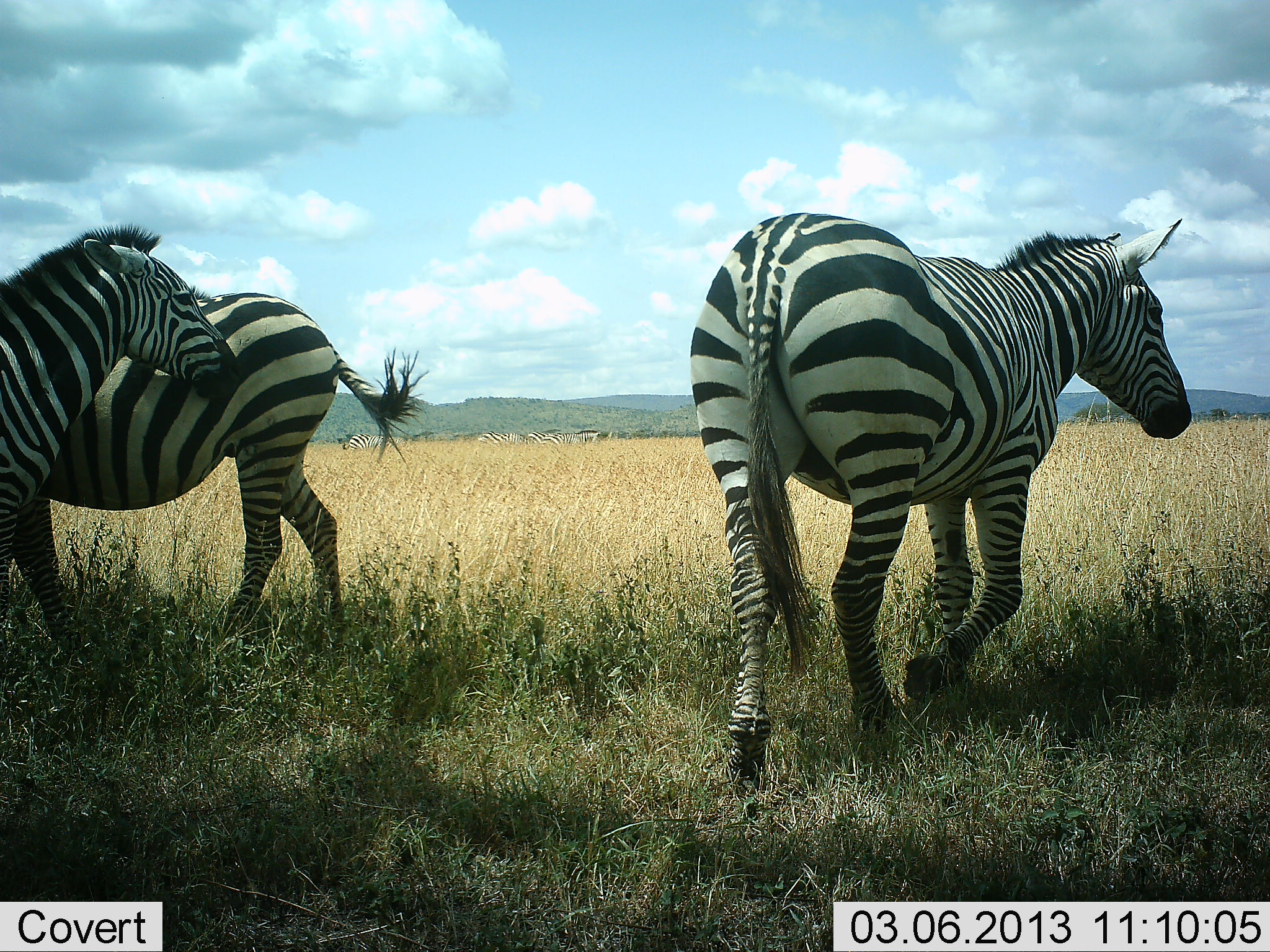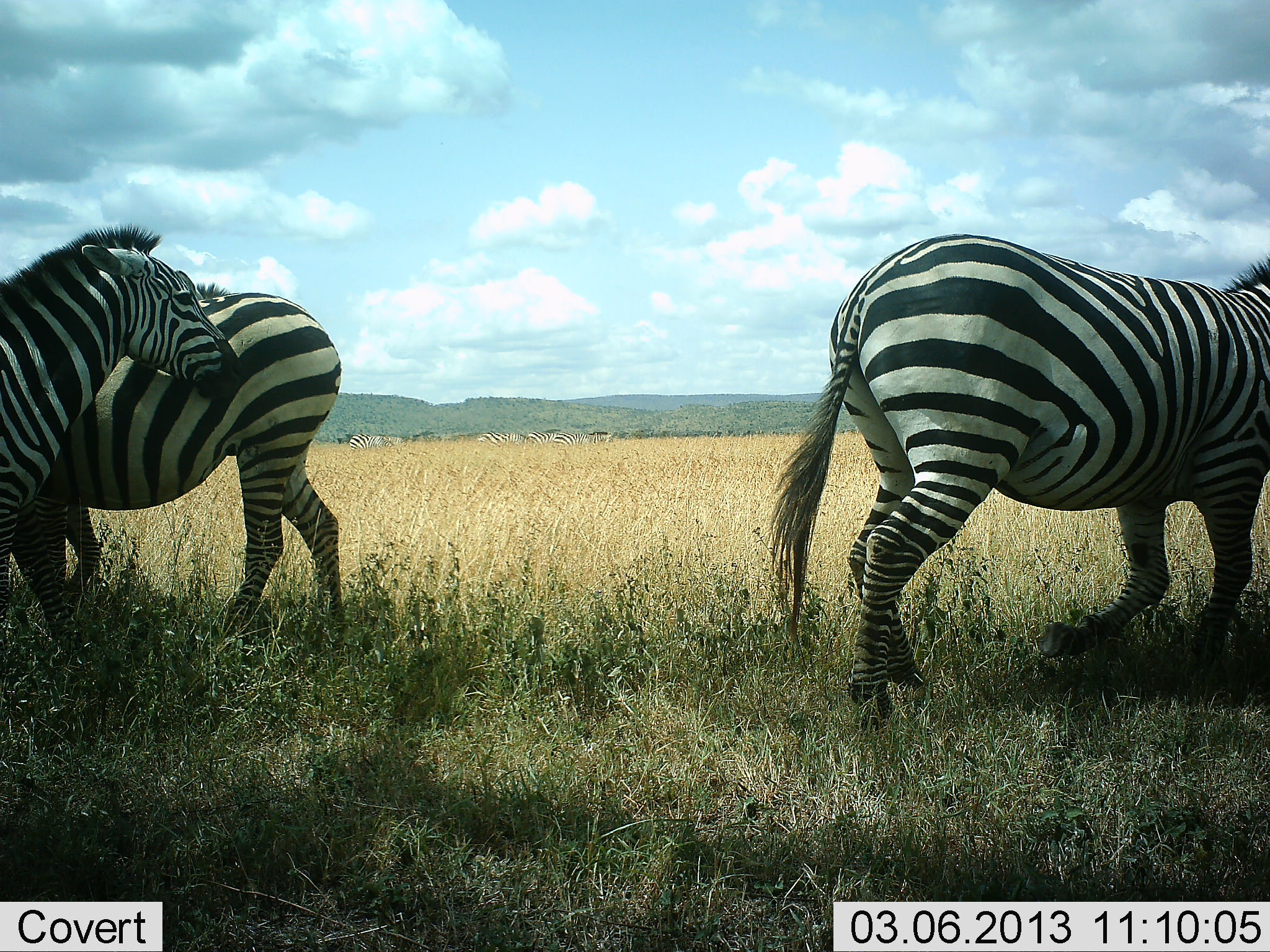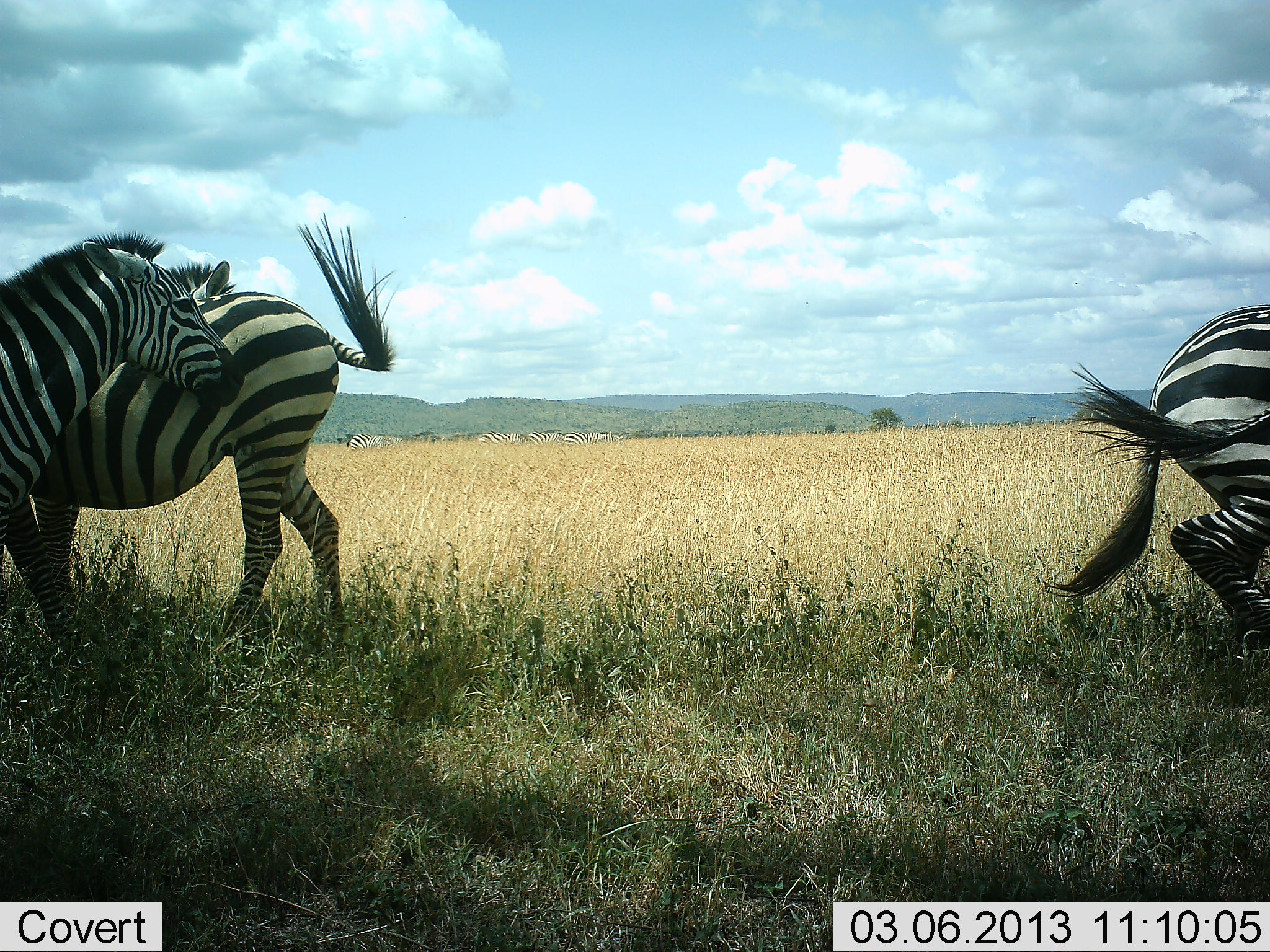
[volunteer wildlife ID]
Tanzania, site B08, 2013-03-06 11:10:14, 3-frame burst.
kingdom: Animalia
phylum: Chordata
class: Mammalia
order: Perissodactyla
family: Equidae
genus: Equus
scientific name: Equus quagga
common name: plains zebra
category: zebra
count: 3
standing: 73%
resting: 8%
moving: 77%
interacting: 19%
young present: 0%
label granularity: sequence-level